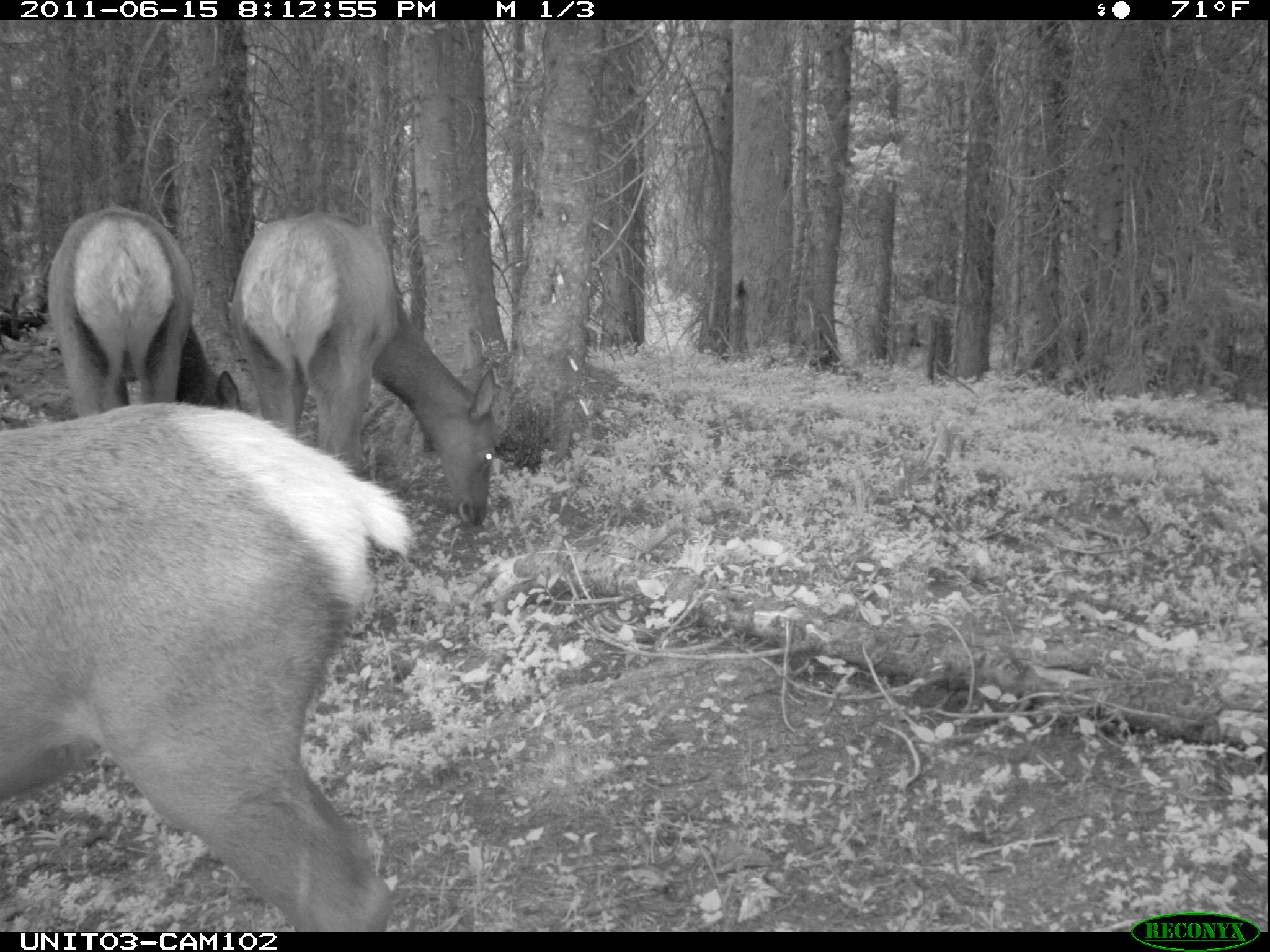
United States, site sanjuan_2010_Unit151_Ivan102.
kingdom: Animalia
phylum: Chordata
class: Mammalia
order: Artiodactyla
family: Cervidae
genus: Cervus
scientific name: Cervus elaphus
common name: red deer